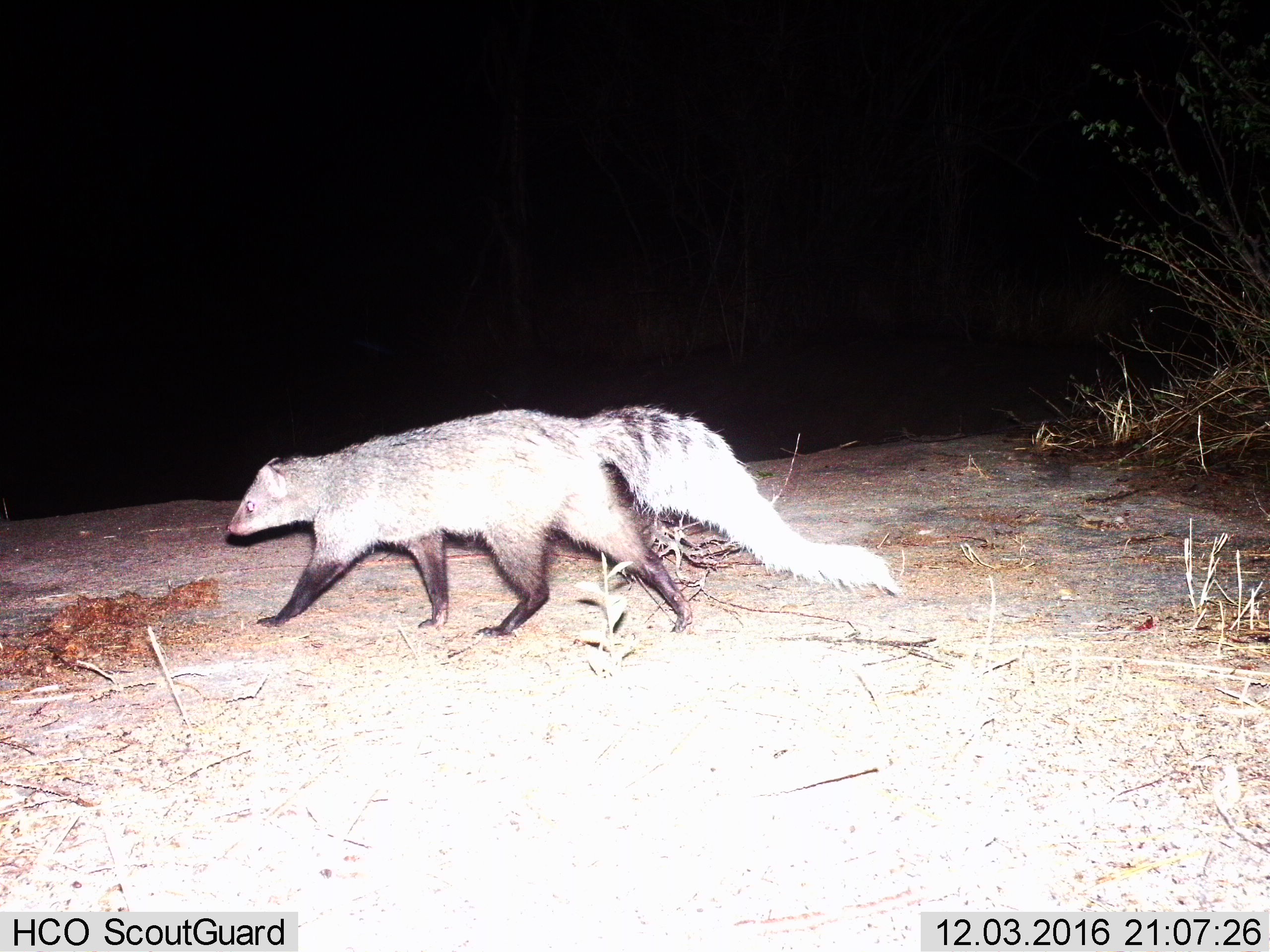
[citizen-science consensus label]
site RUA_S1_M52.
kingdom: Animalia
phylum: Chordata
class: Mammalia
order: Carnivora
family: Herpestidae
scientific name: Herpestidae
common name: mongoose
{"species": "mongoose (Herpestidae)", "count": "1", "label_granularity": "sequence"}